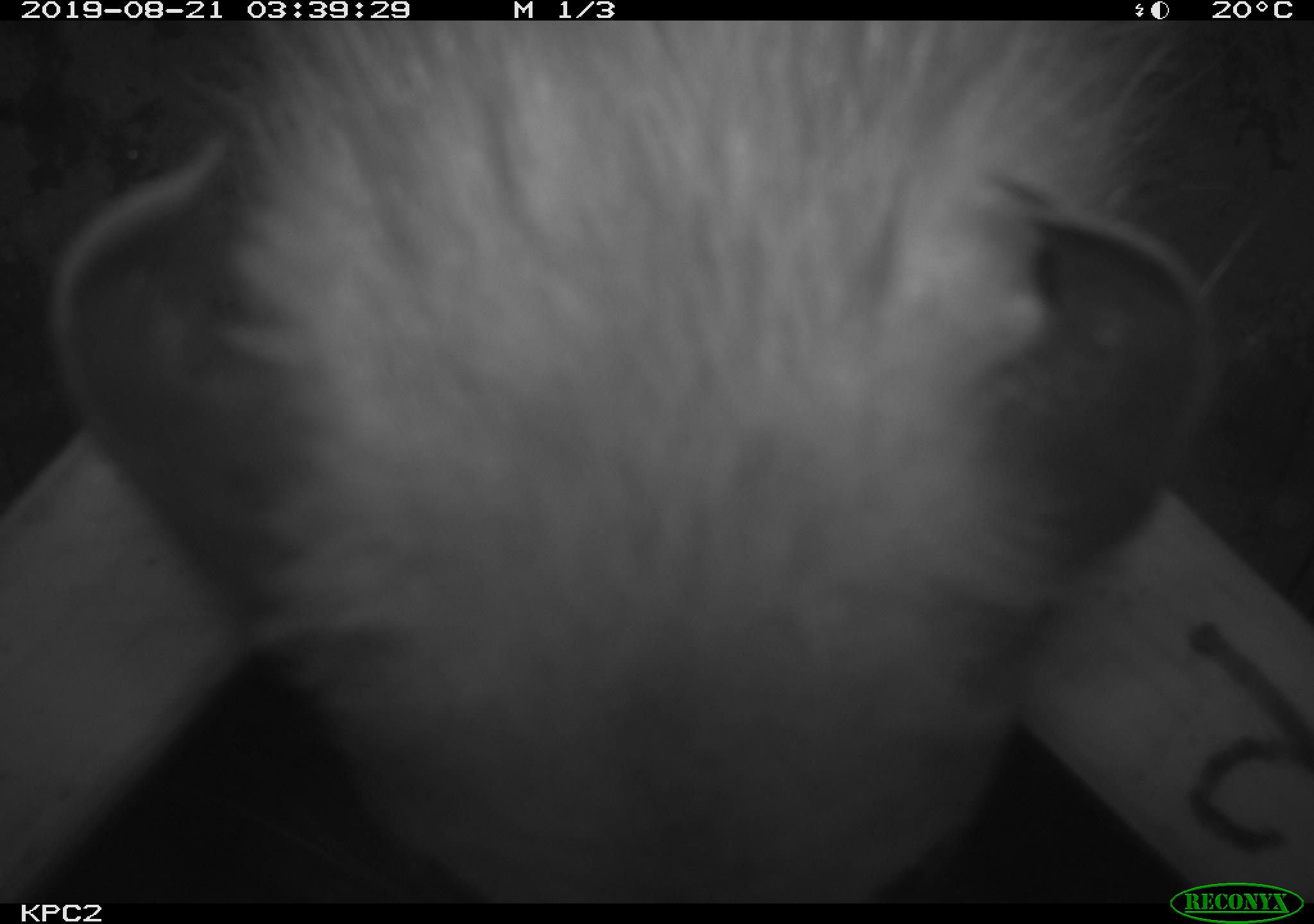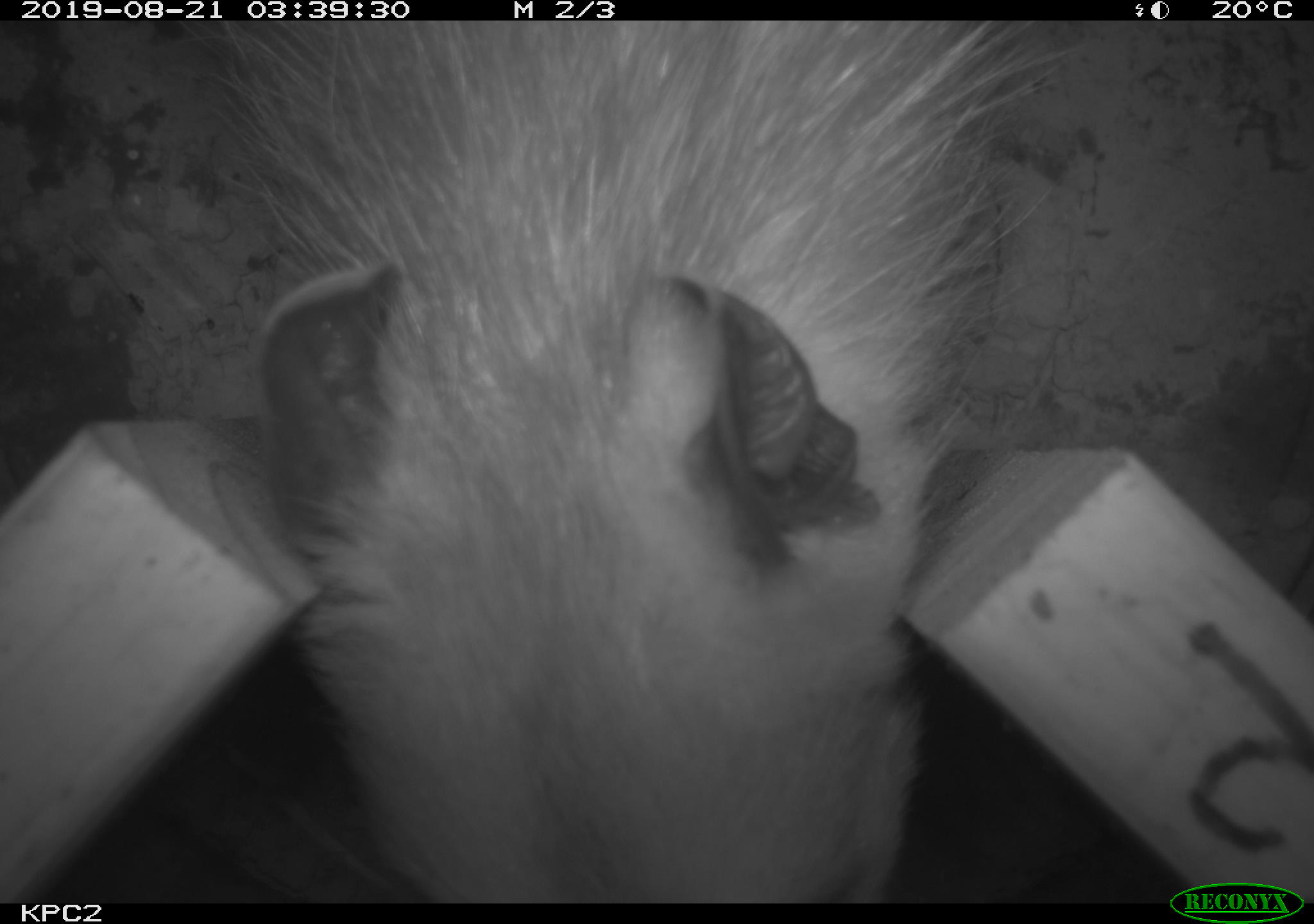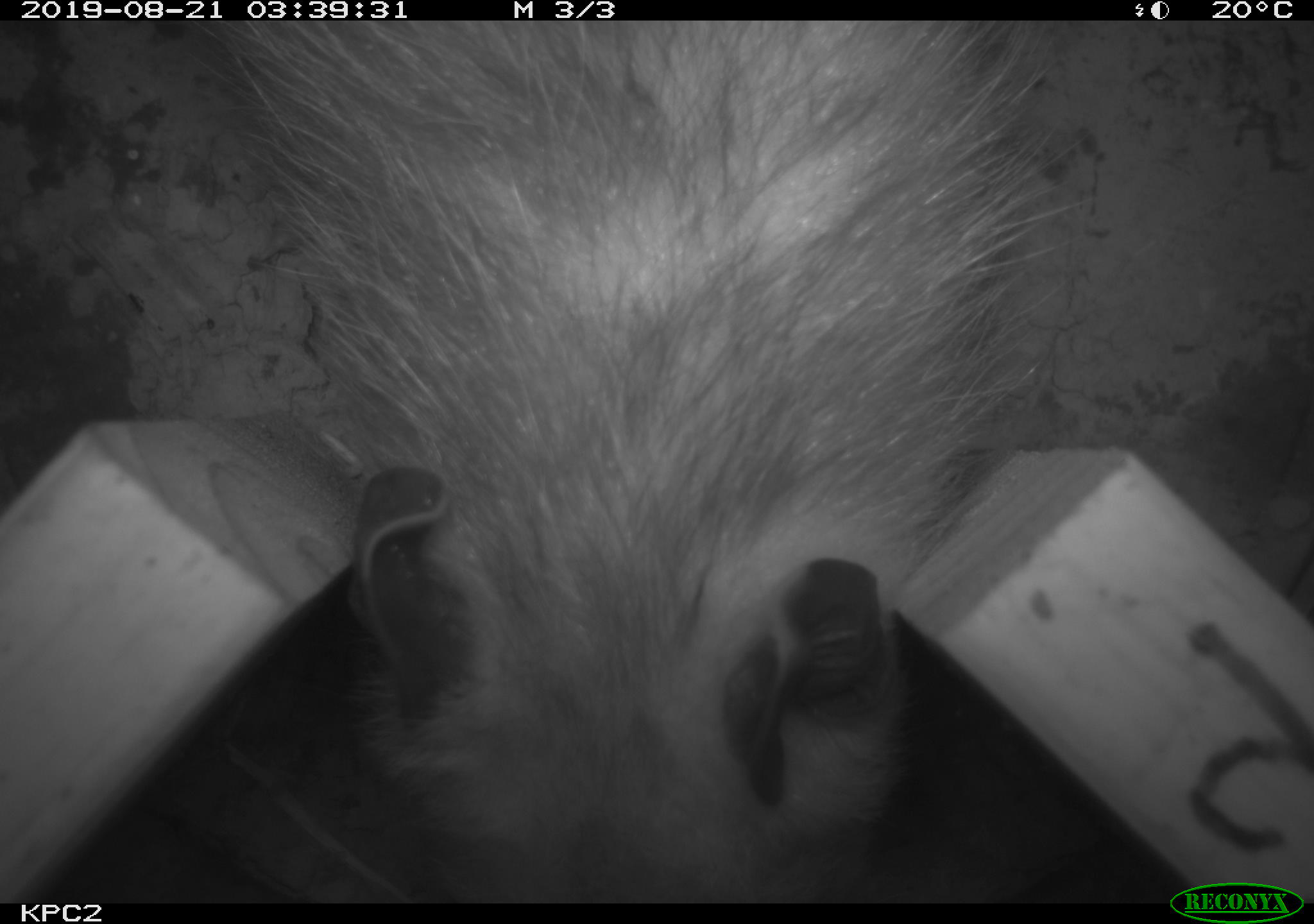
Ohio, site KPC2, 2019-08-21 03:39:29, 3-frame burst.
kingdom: Animalia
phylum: Chordata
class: Mammalia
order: Didelphimorphia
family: Didelphidae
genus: Didelphis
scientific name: Didelphis virginiana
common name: virginia opossum